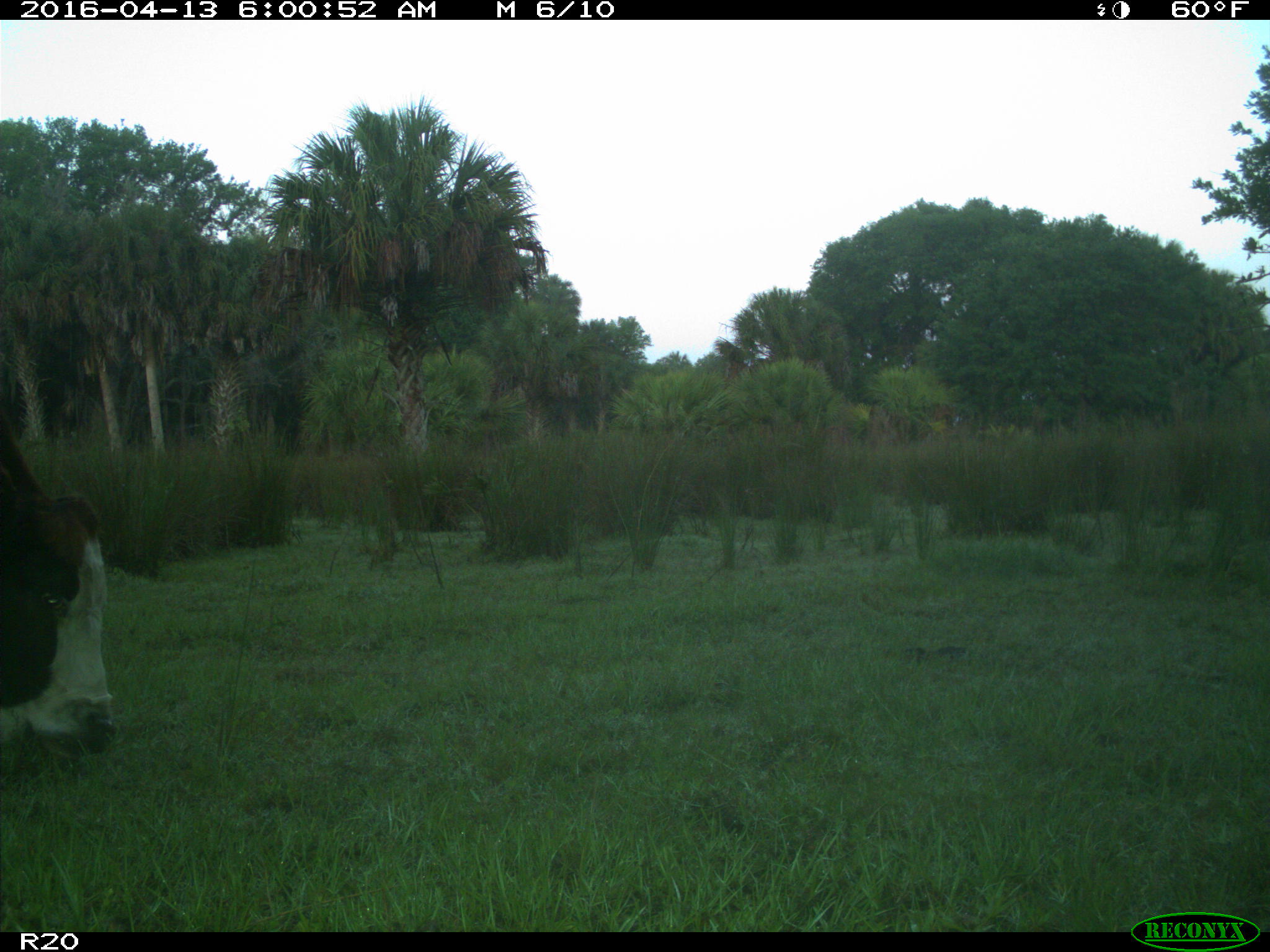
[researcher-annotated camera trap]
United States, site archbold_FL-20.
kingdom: Animalia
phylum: Chordata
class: Mammalia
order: Artiodactyla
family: Bovidae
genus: Bos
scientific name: Bos taurus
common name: domestic cow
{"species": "Bos taurus (domestic cow)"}